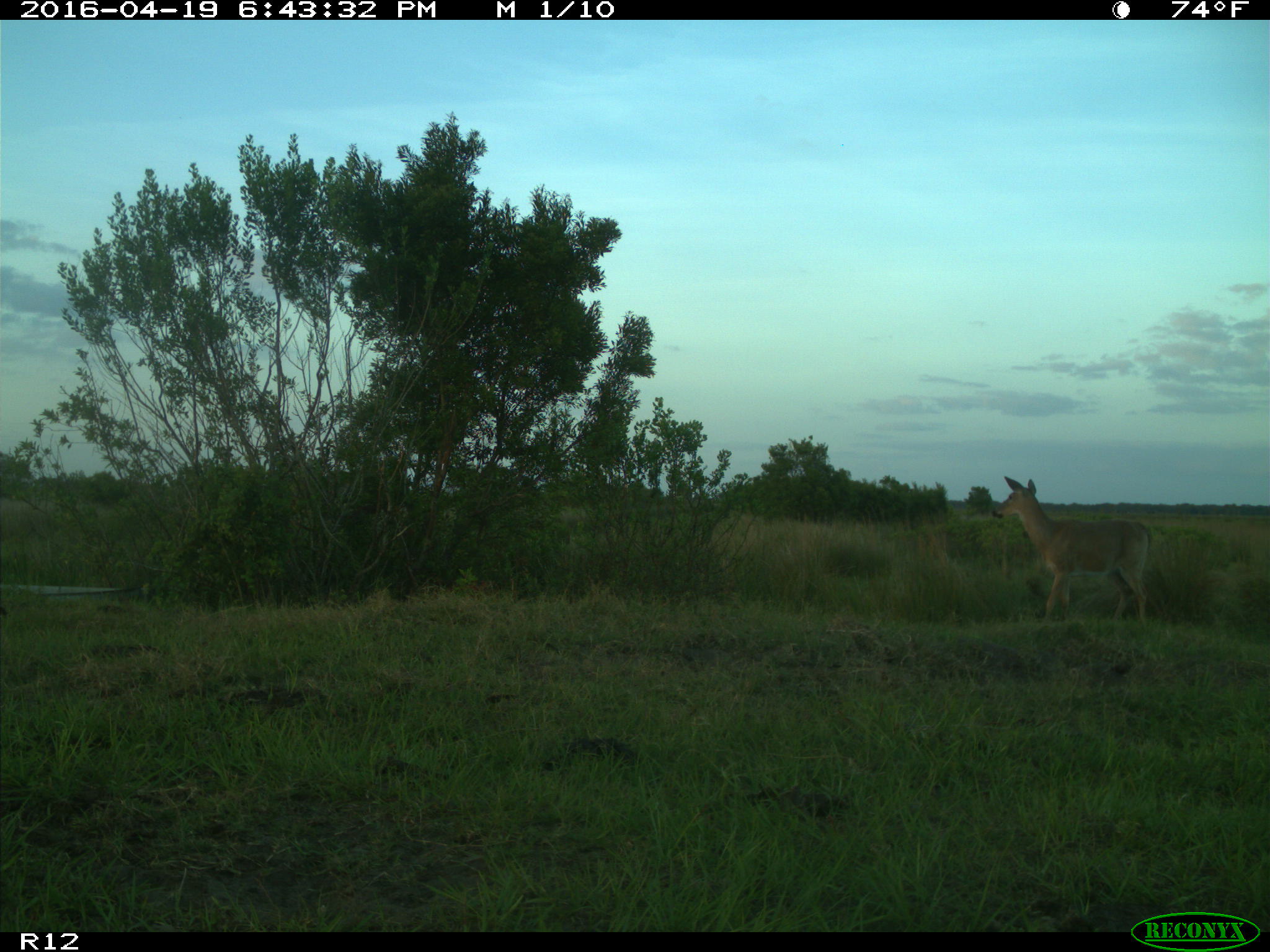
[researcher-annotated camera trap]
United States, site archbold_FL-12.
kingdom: Animalia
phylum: Chordata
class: Mammalia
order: Artiodactyla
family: Cervidae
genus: Odocoileus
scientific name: Odocoileus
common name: deer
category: unidentified deer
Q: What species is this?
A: Unidentified deer (deer) (Odocoileus).